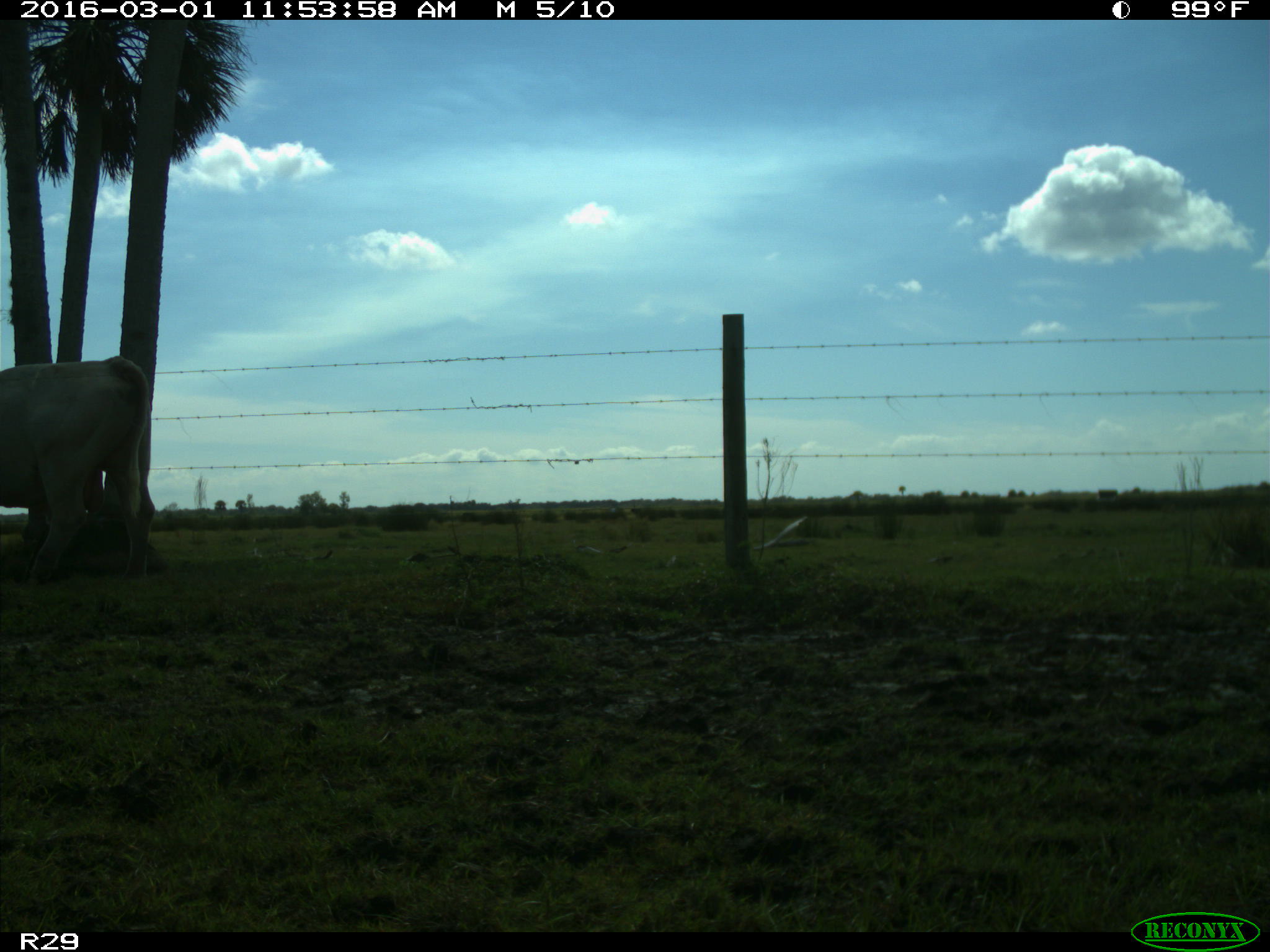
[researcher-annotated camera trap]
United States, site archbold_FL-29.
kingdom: Animalia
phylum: Chordata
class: Mammalia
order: Artiodactyla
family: Bovidae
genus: Bos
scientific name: Bos taurus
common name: domestic cow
Bos taurus (domestic cow).